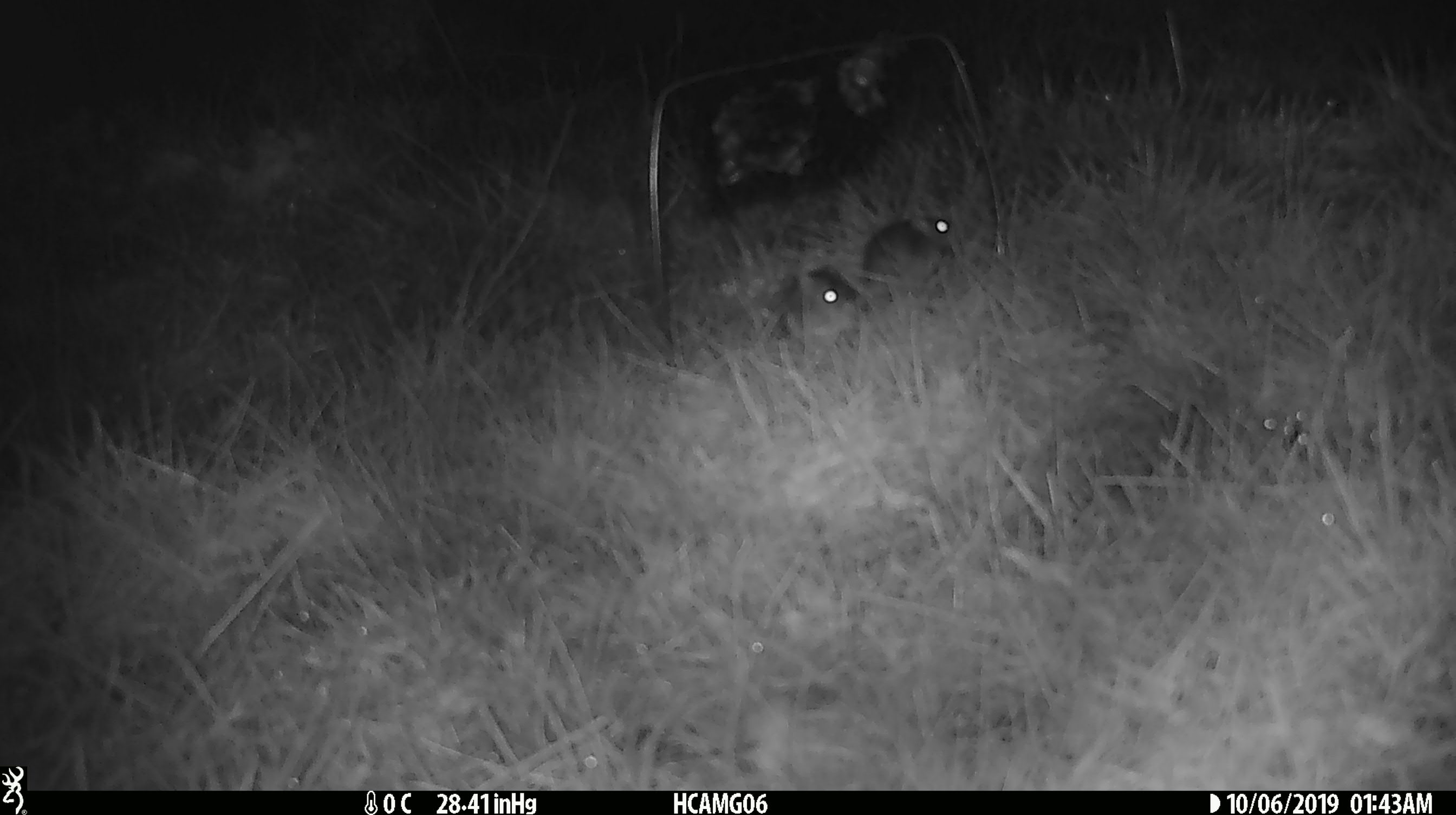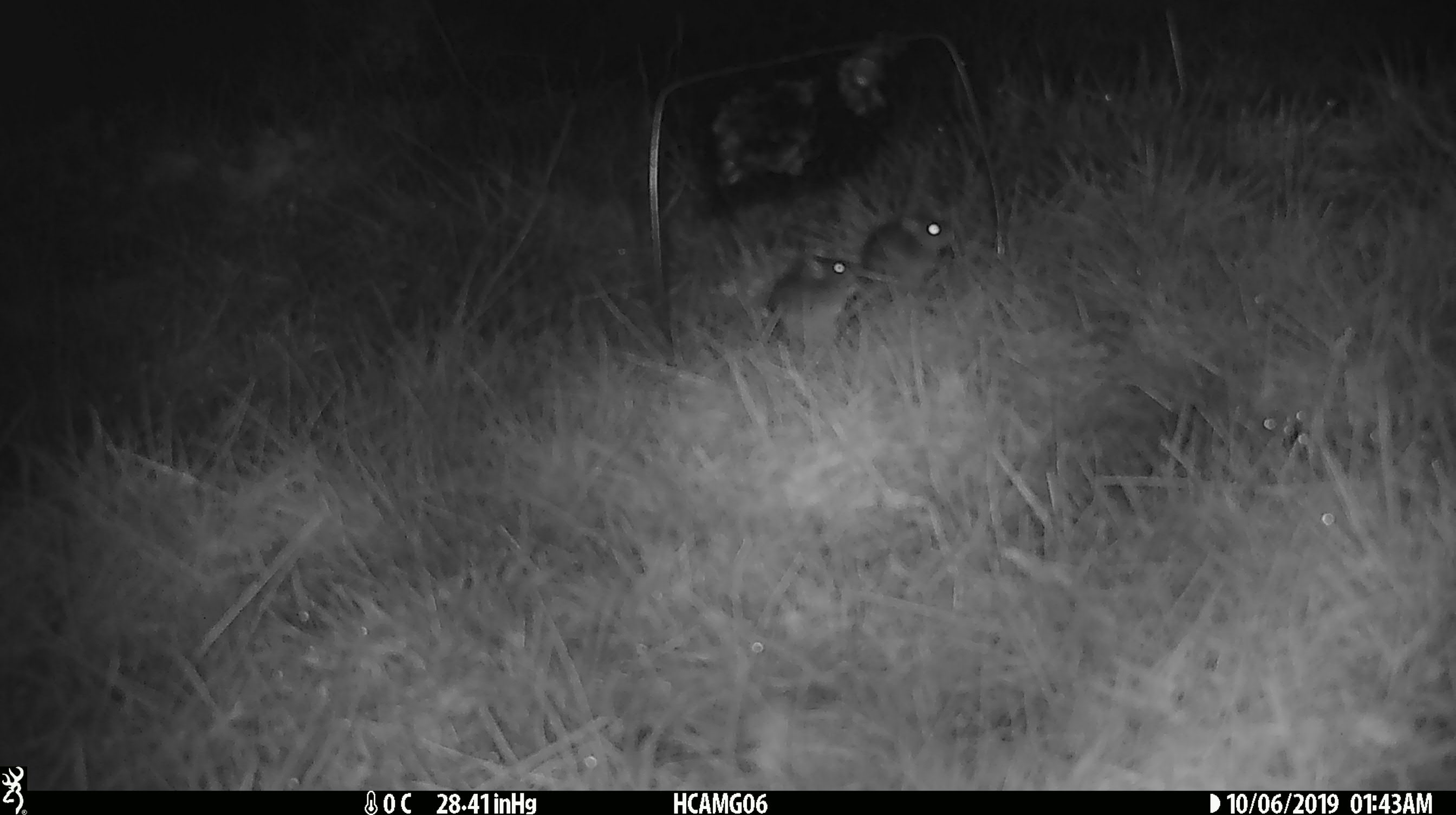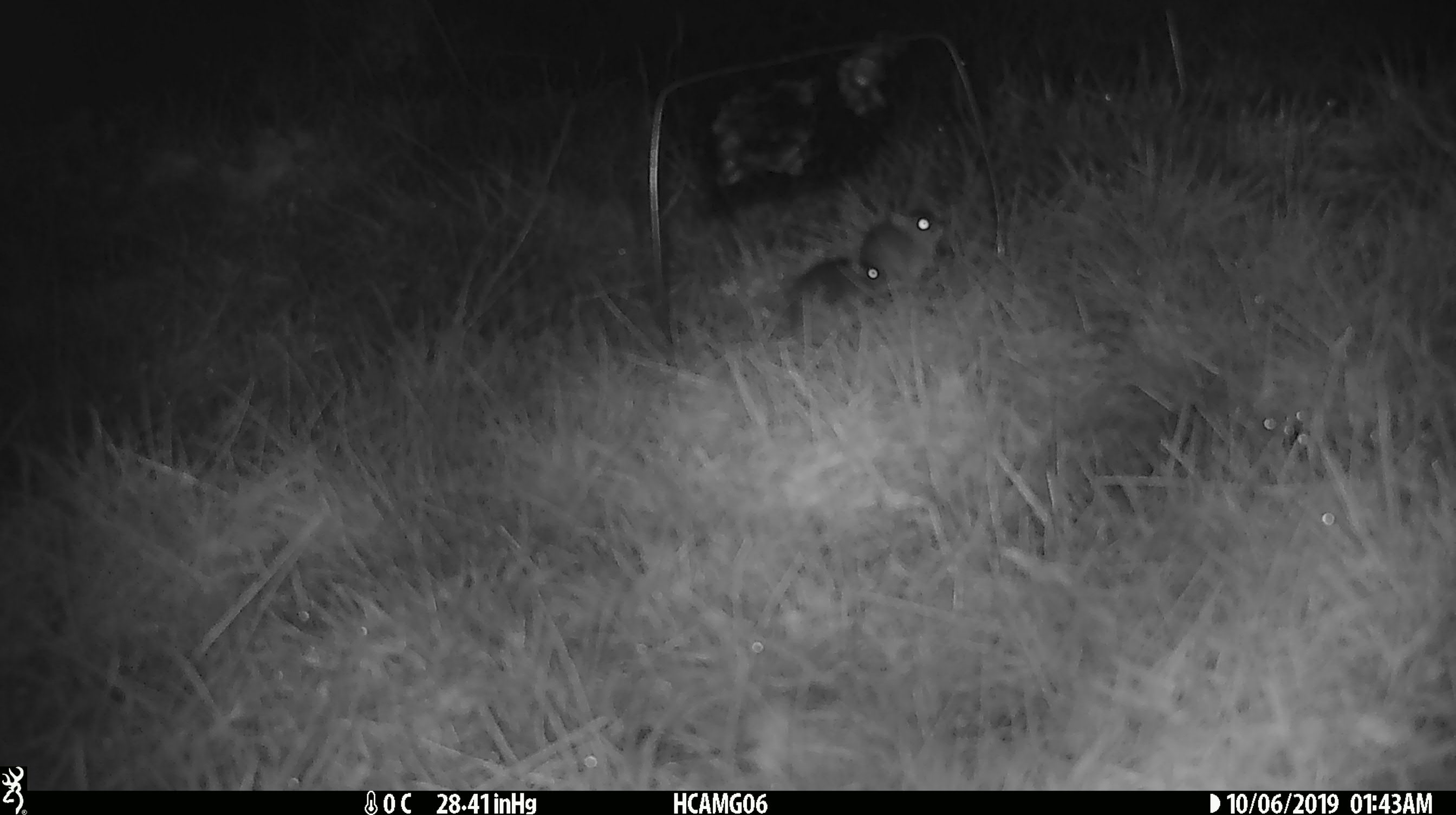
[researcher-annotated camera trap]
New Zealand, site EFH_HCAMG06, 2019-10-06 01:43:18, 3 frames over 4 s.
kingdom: Animalia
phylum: Chordata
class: Mammalia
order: Rodentia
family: Muridae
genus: Mus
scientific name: Mus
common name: mouse